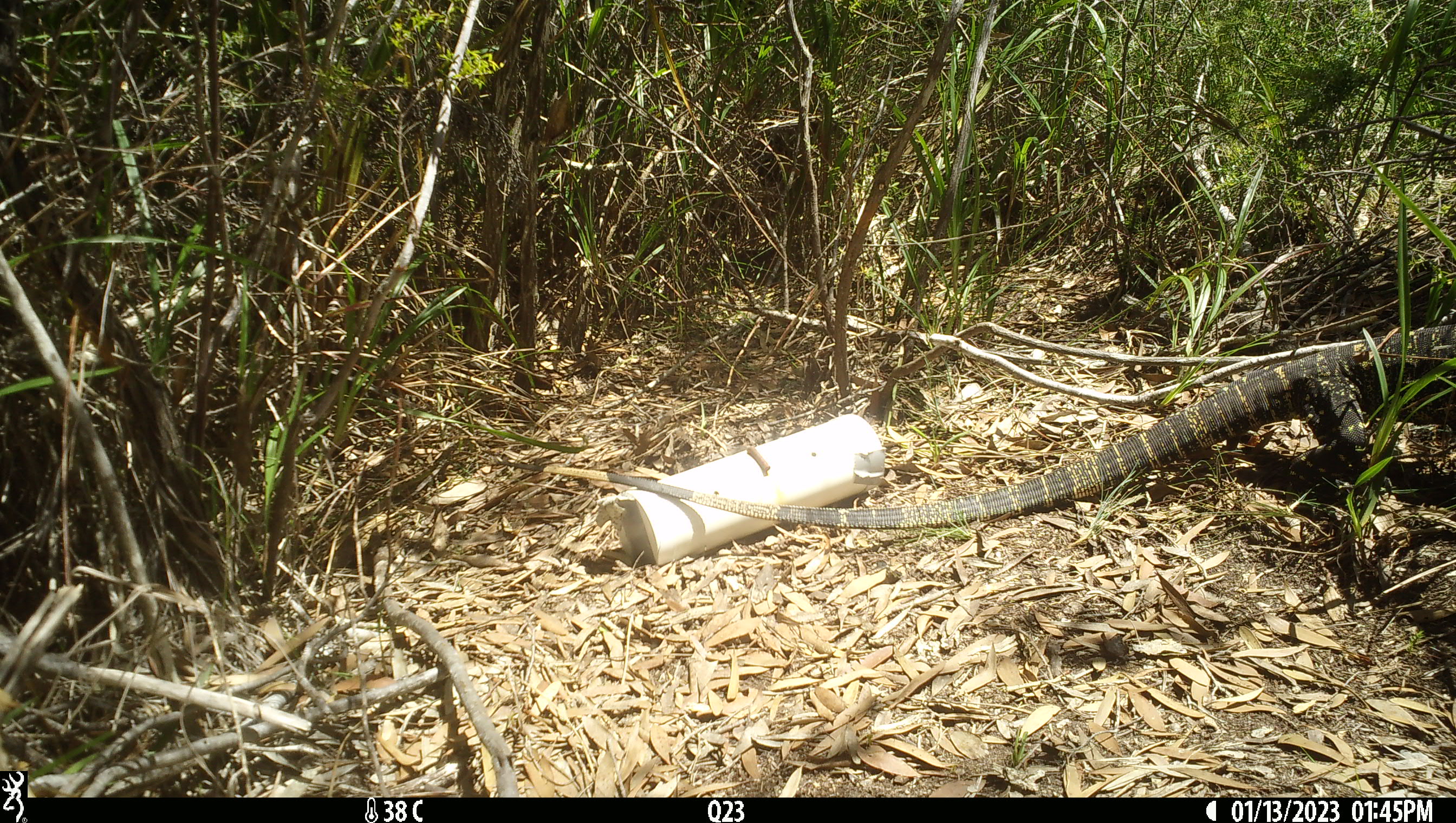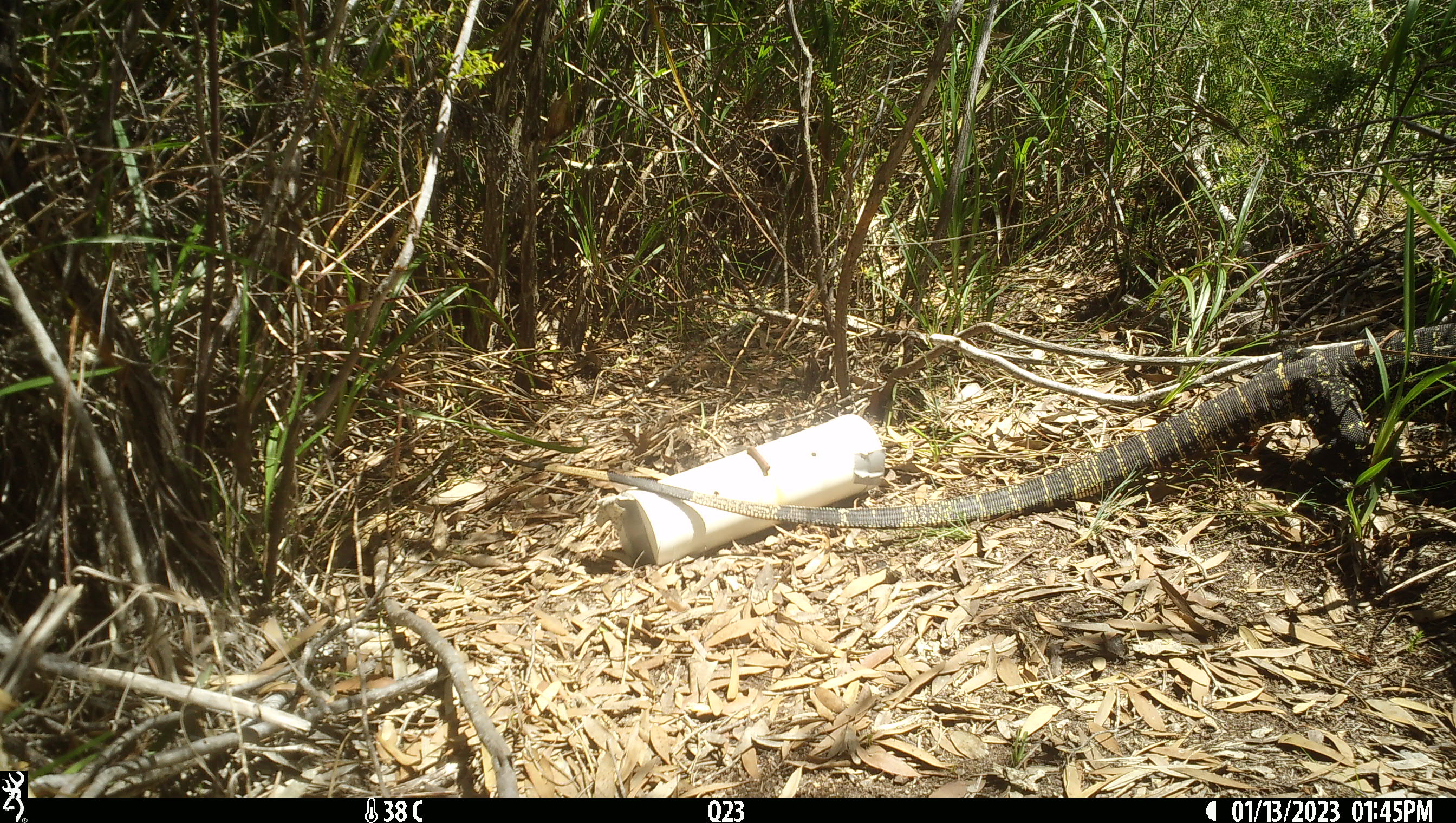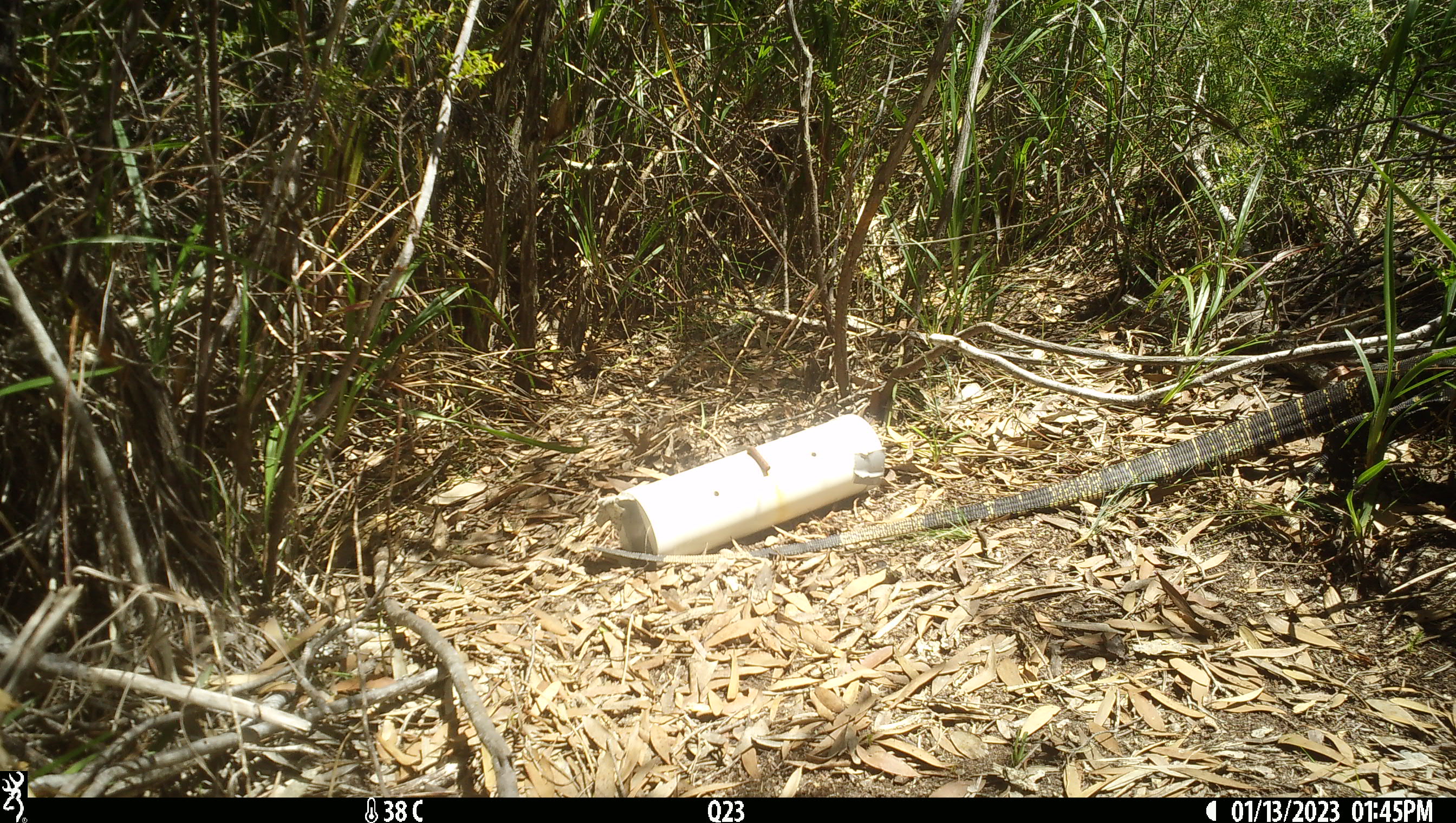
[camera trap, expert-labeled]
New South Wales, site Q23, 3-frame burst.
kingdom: Animalia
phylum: Chordata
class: Reptilia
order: Squamata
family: Varanidae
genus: Varanus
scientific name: Varanus varius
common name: lace monitor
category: goanna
Goanna (lace monitor) (Varanus varius).